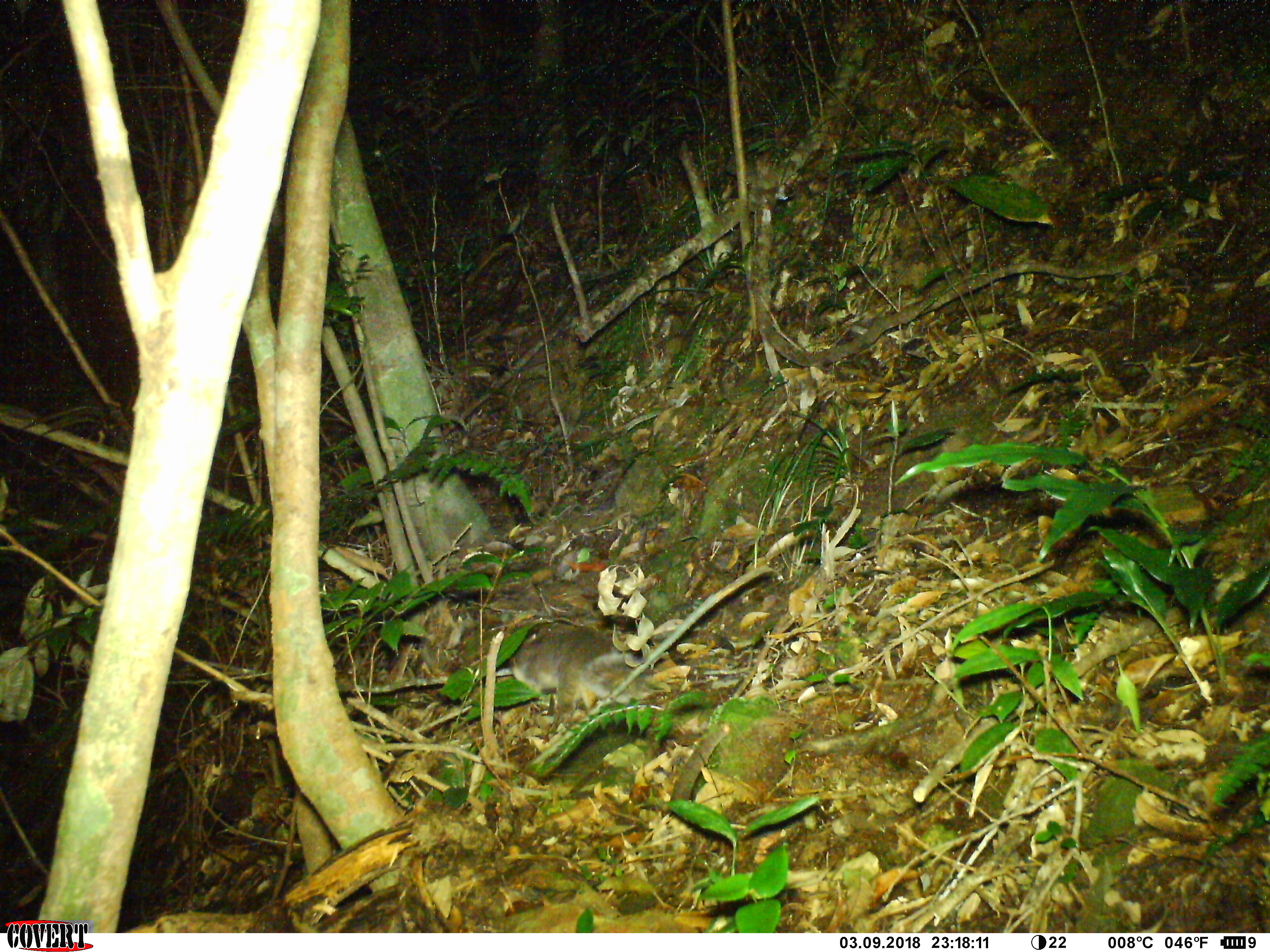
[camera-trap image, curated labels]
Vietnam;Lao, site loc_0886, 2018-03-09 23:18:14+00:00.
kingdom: Animalia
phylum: Chordata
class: Mammalia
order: Carnivora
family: Mustelidae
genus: Melogale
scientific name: Melogale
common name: ferret badger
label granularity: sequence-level